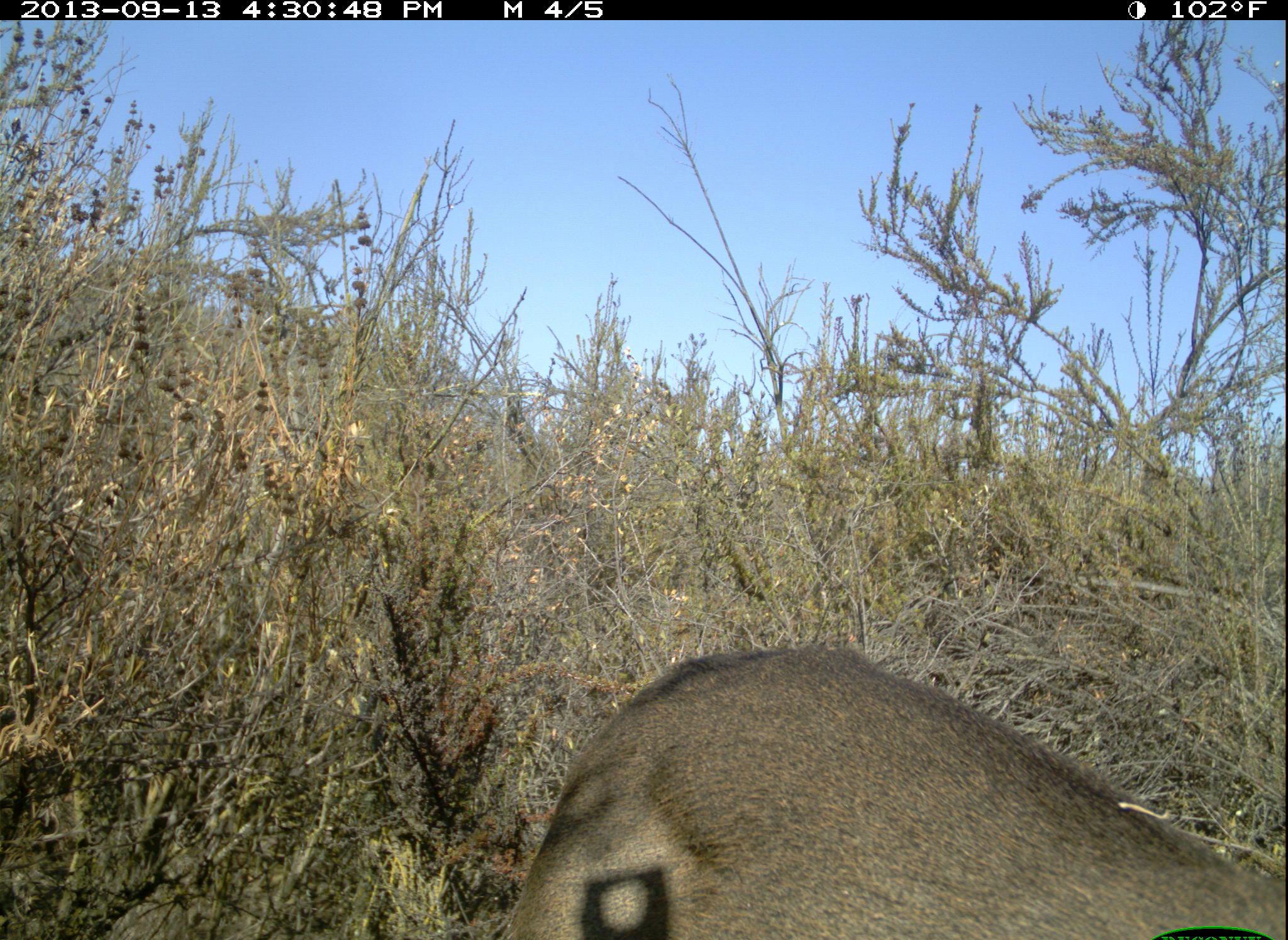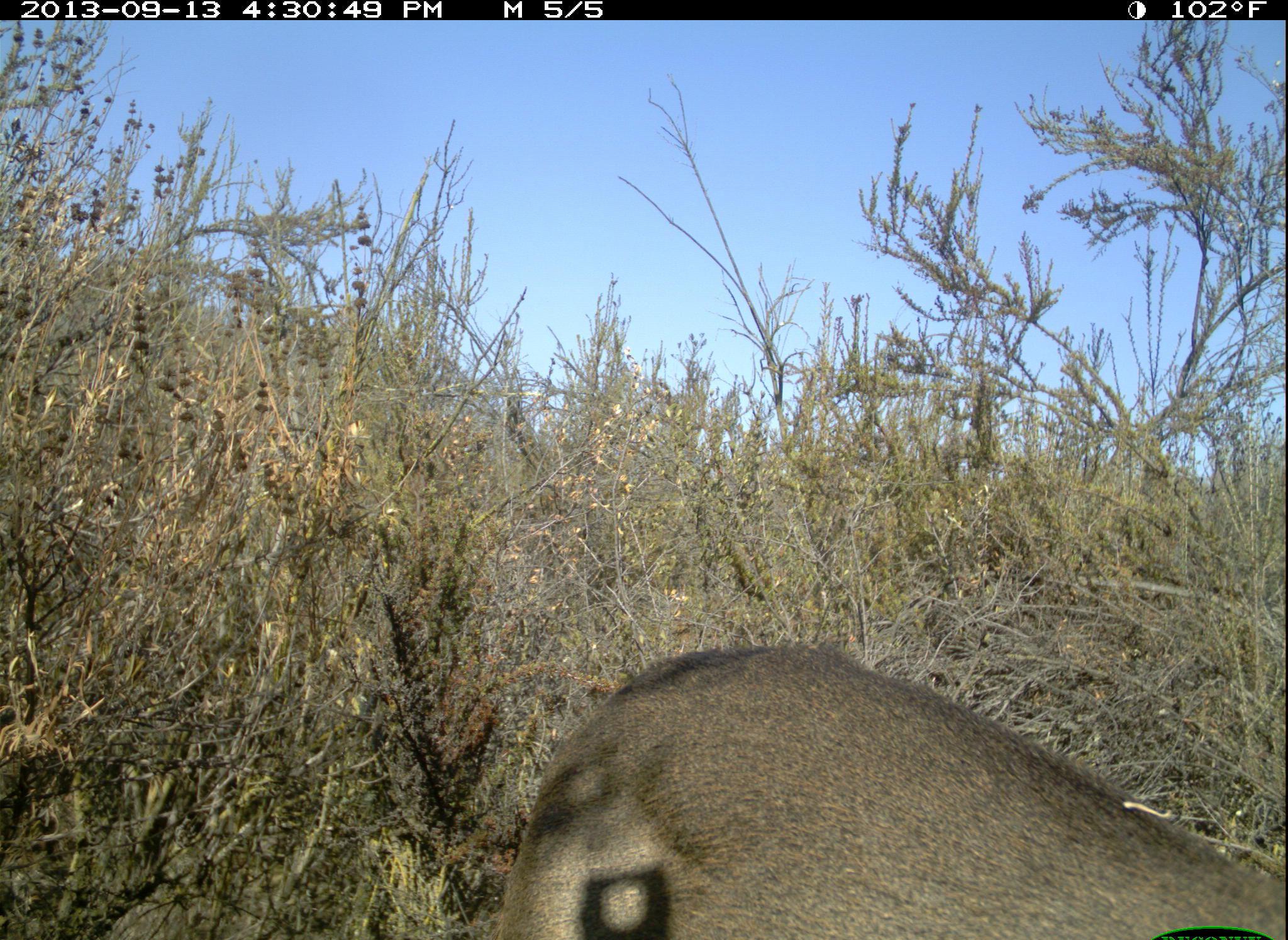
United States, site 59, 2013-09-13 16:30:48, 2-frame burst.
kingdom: Animalia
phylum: Chordata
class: Mammalia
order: Artiodactyla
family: Cervidae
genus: Odocoileus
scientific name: Odocoileus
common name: deer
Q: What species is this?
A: Deer (Odocoileus).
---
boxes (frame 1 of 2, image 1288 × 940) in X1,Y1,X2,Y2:
deer: 497,645,1288,940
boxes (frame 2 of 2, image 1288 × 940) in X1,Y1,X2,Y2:
deer: 496,648,1288,940